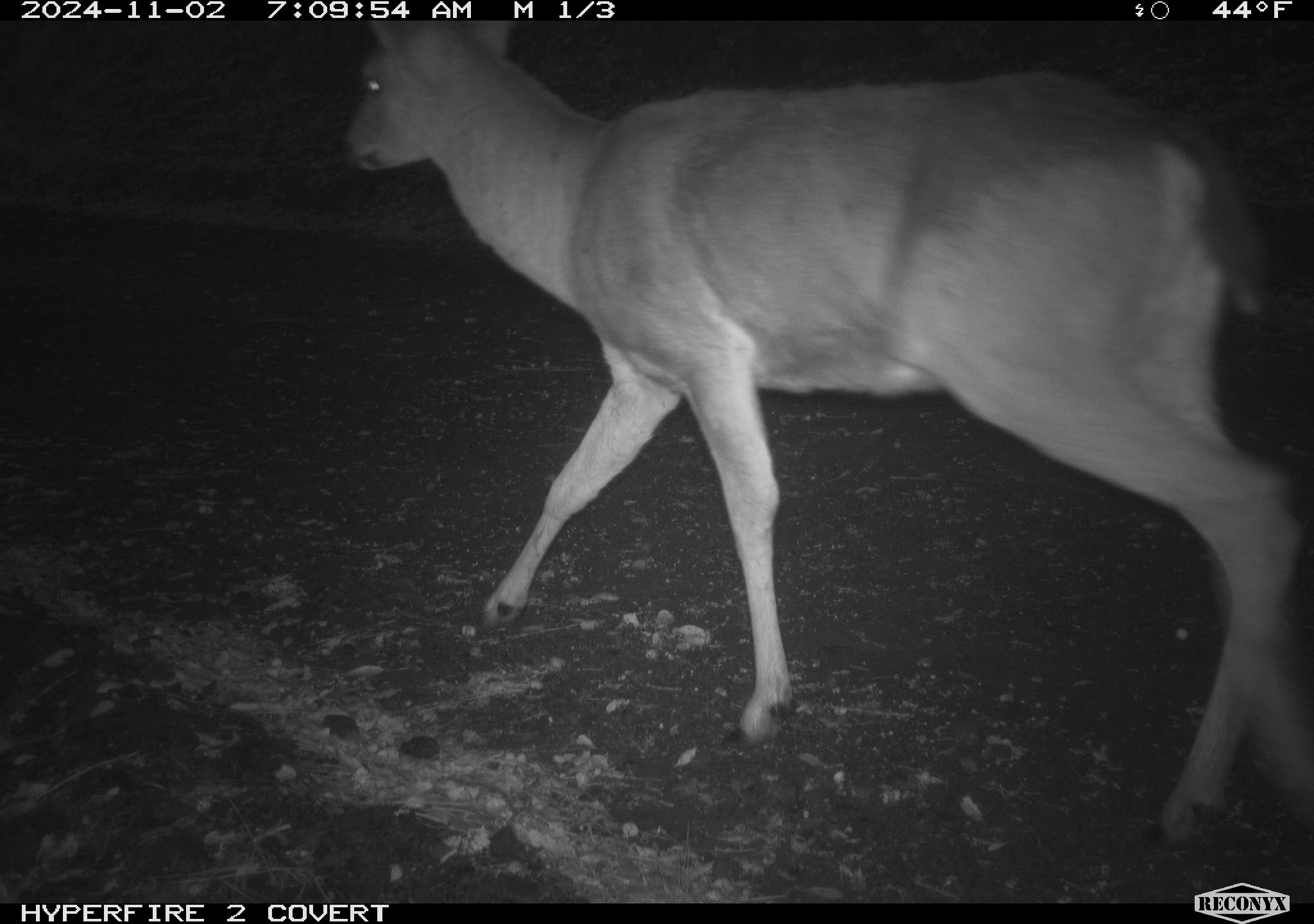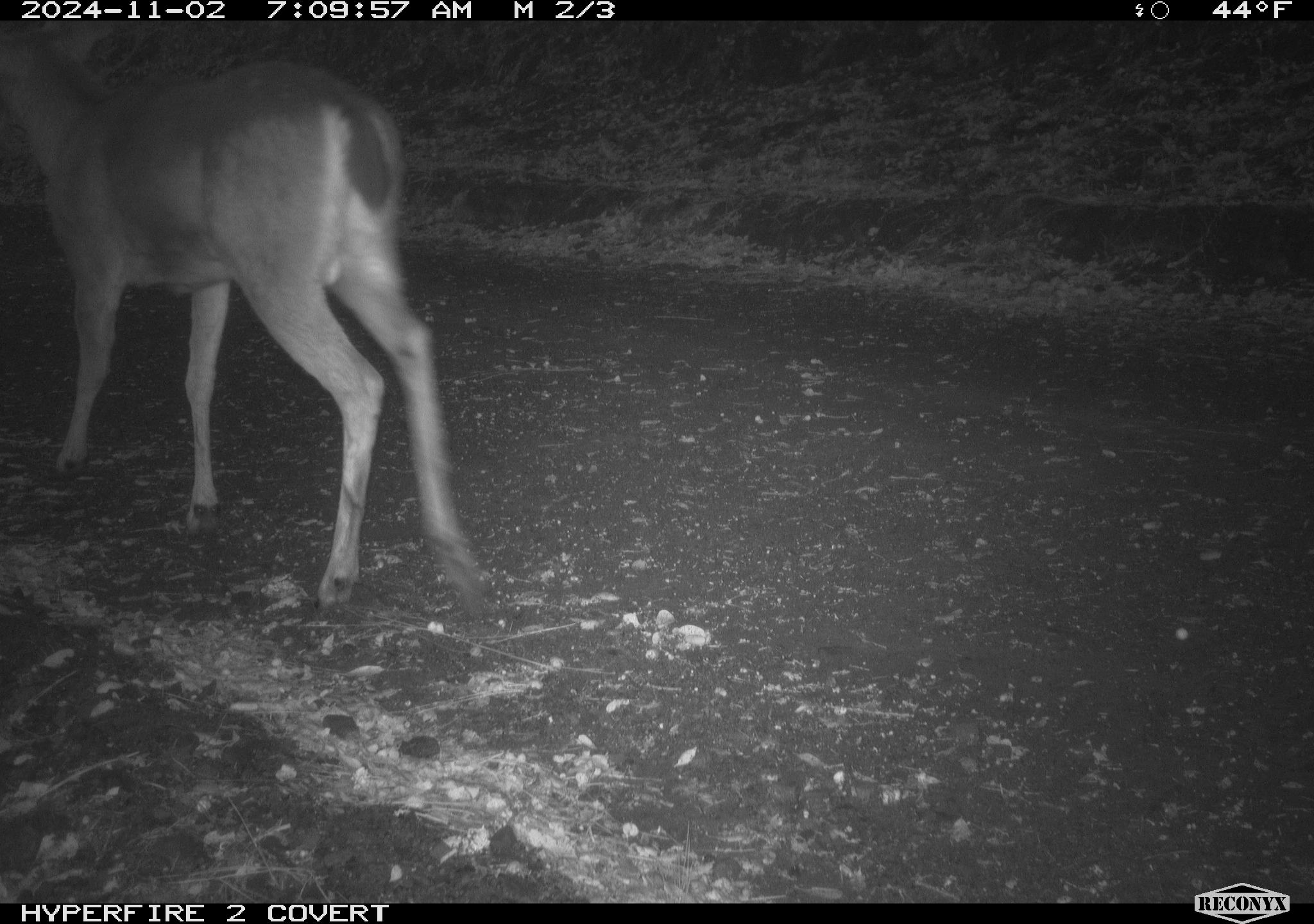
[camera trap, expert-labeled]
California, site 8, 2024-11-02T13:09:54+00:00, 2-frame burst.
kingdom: Animalia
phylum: Chordata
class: Mammalia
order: Artiodactyla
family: Cervidae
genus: Odocoileus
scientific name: Odocoileus hemionus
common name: mule deer